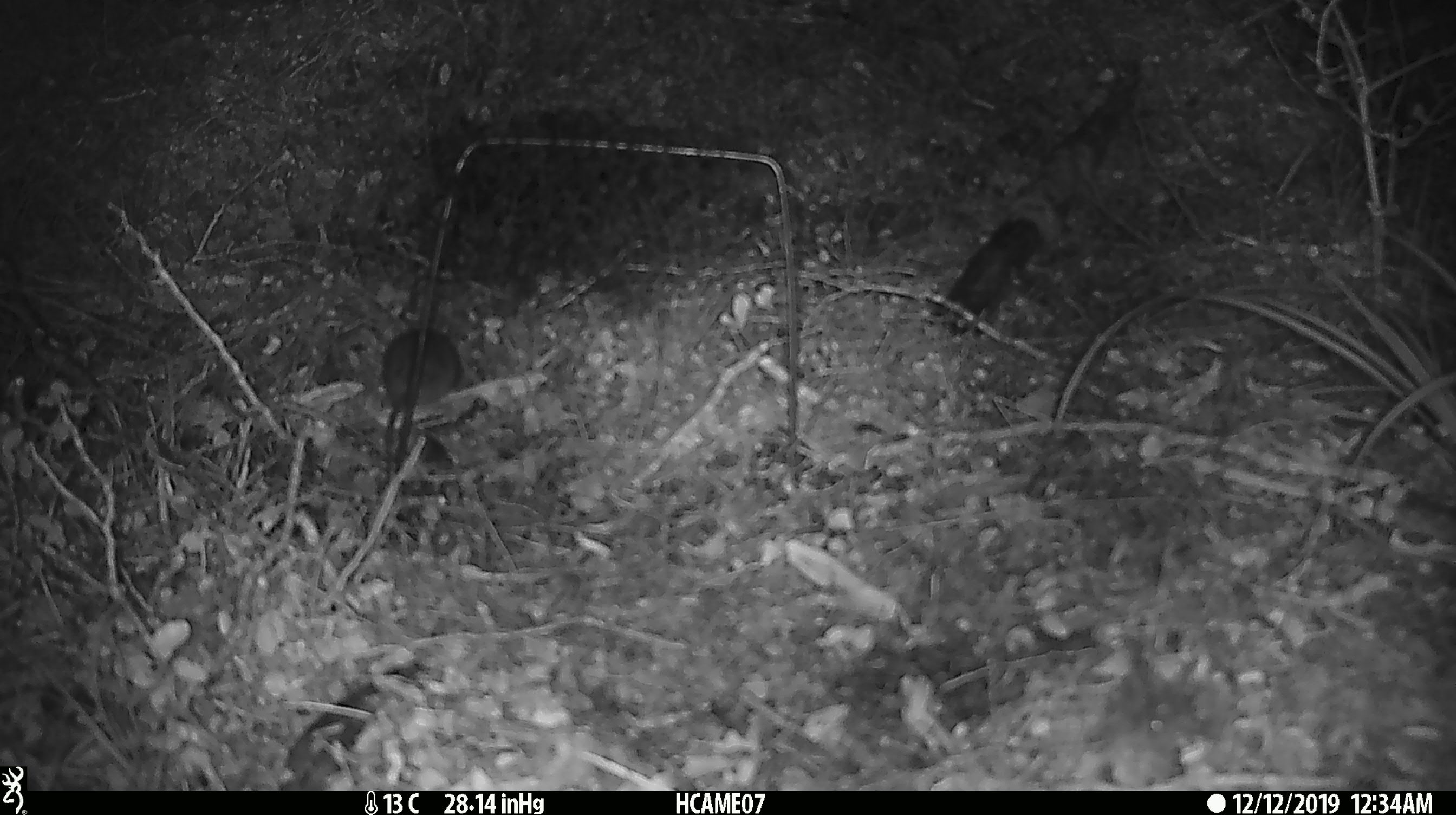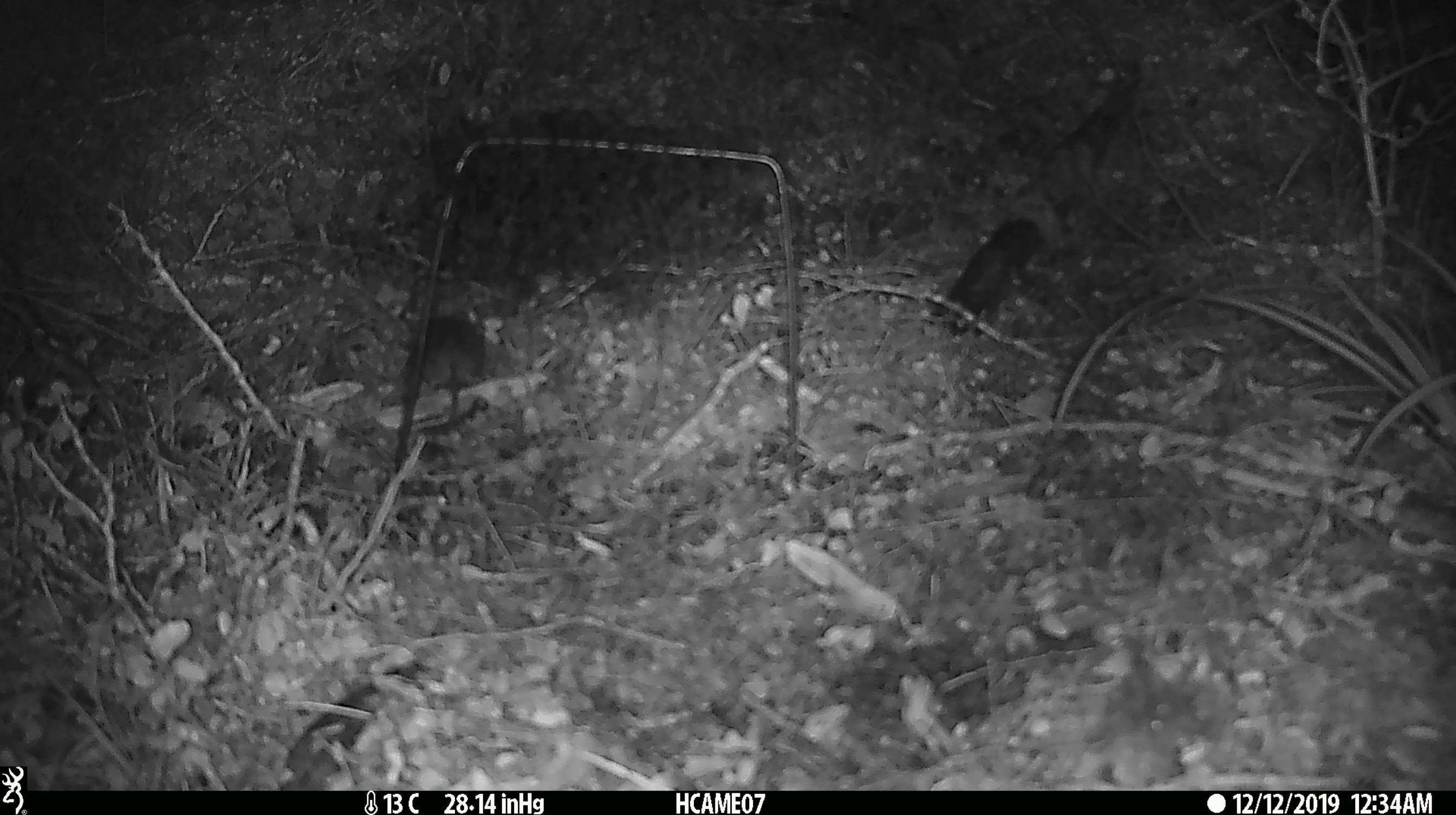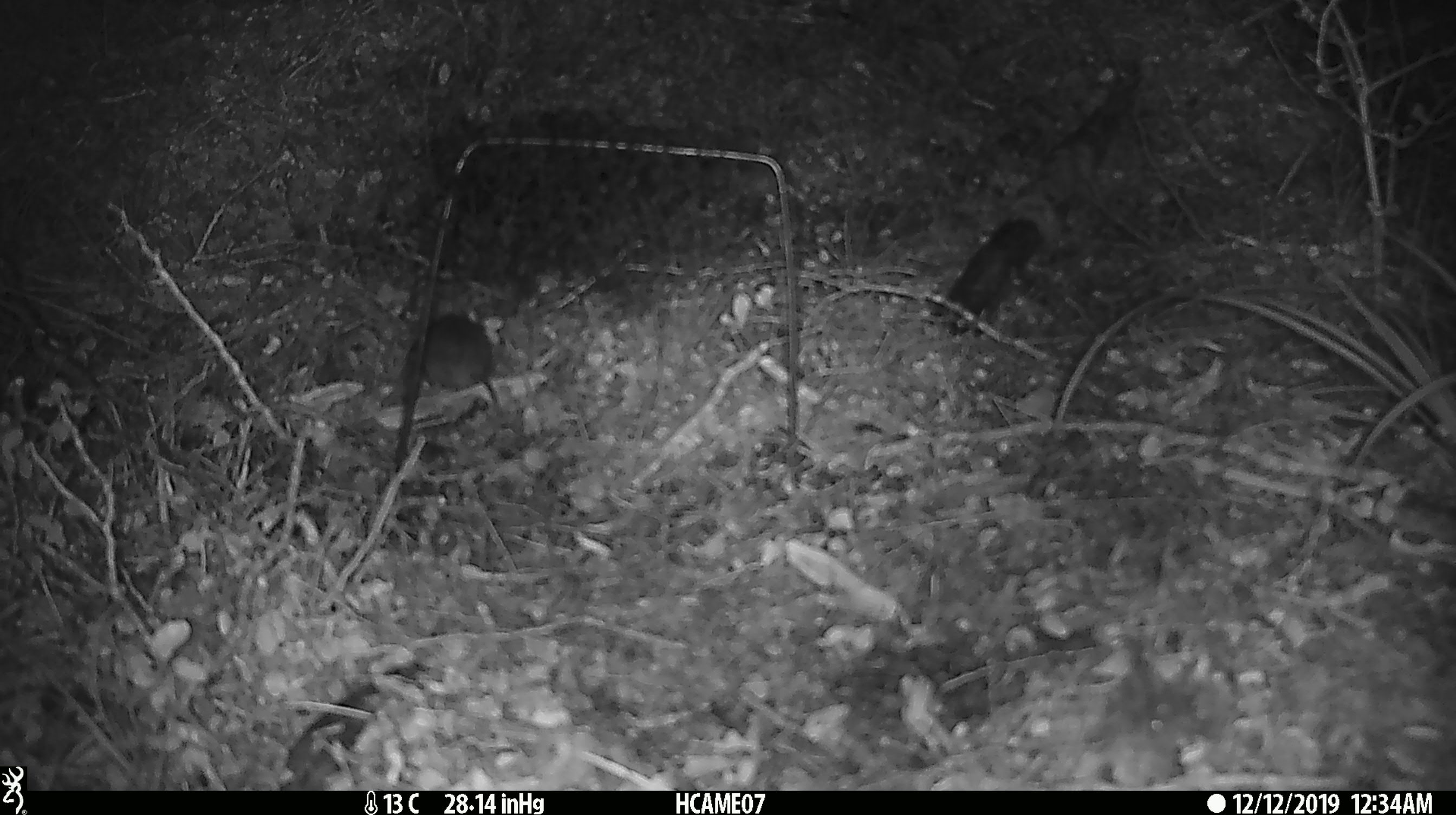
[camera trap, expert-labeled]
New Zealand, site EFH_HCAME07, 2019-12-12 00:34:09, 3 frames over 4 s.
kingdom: Animalia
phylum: Chordata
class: Mammalia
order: Rodentia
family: Muridae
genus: Mus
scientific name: Mus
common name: mouse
Mouse (Mus).